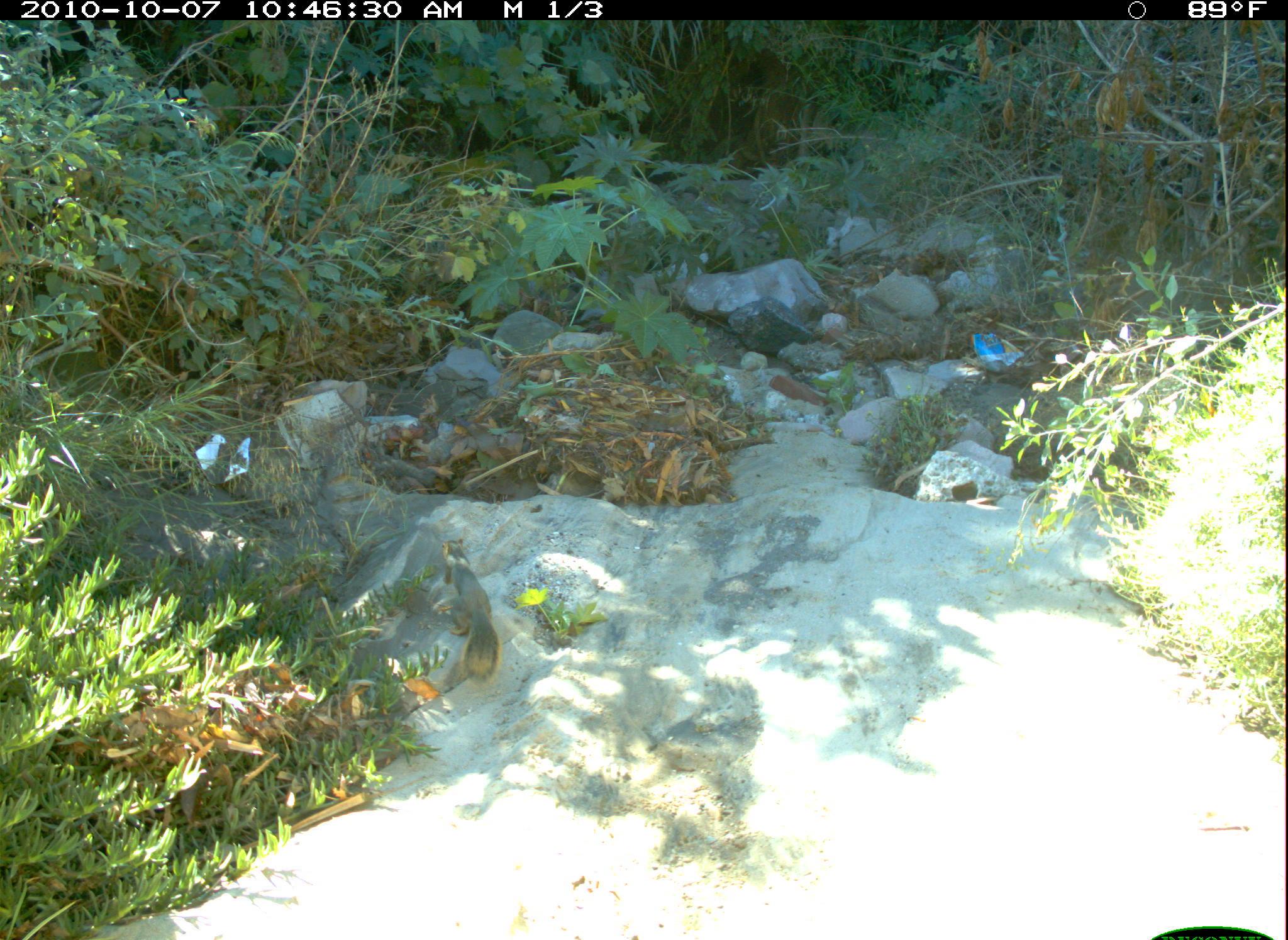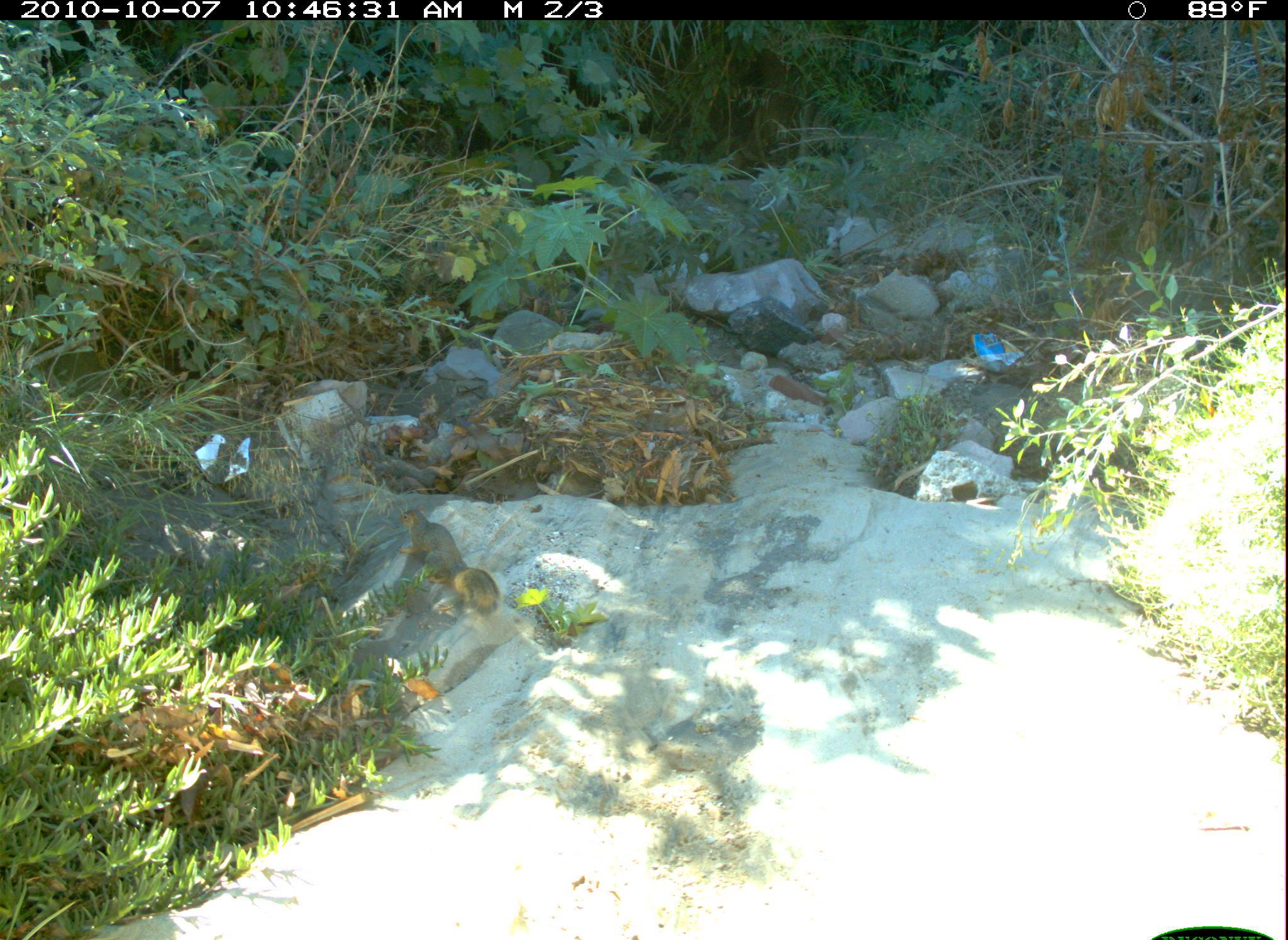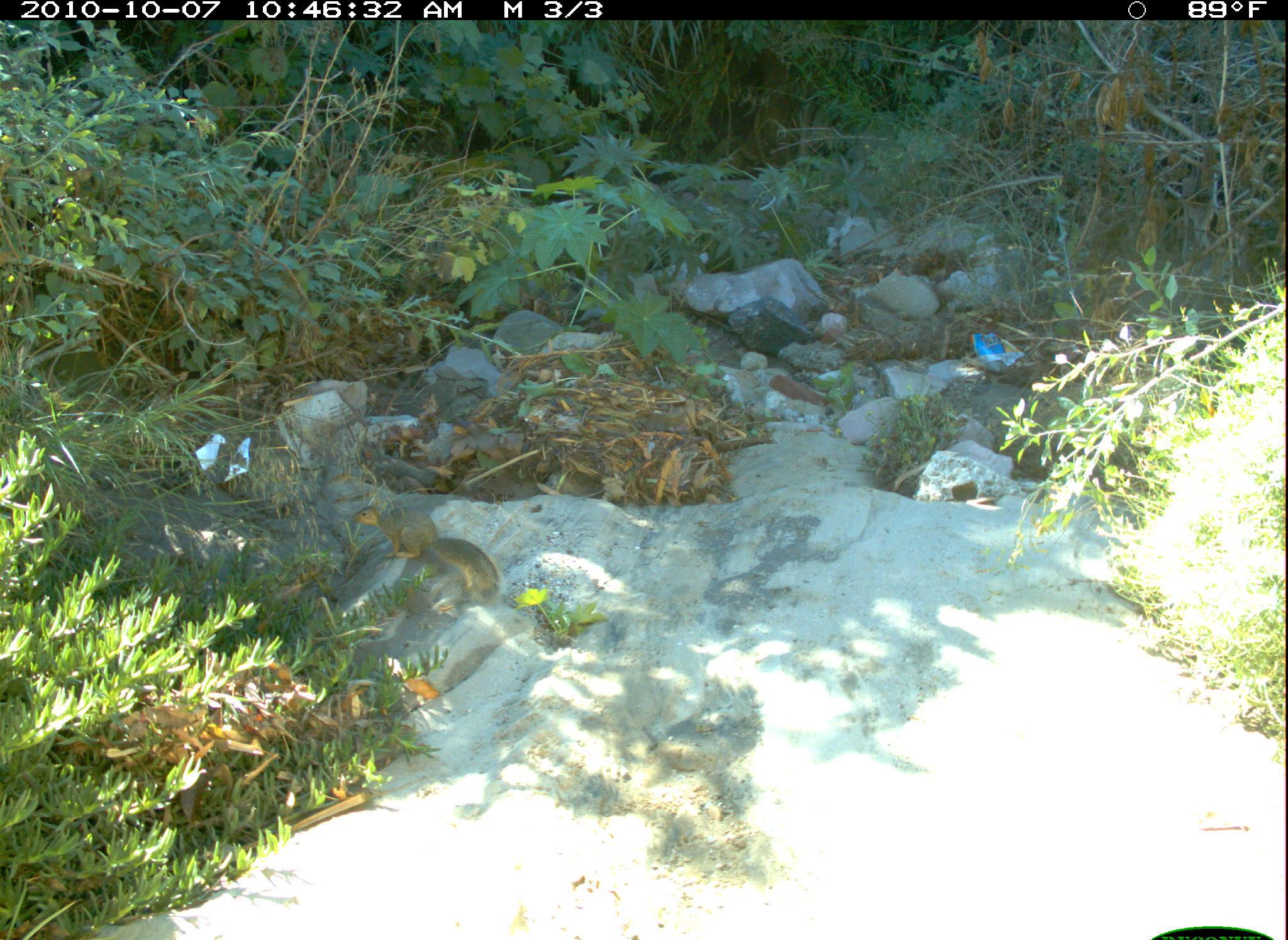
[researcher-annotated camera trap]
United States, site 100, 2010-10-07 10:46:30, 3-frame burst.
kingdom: Animalia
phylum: Chordata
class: Mammalia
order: Rodentia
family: Sciuridae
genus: Sciurus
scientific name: Sciurus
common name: squirrel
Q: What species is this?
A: Squirrel (Sciurus).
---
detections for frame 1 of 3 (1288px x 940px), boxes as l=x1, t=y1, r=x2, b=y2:
squirrel: l=431, t=532, r=509, b=688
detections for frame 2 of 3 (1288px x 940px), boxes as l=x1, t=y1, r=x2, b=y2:
squirrel: l=388, t=494, r=512, b=633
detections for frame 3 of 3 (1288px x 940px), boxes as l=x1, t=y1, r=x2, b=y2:
squirrel: l=340, t=482, r=522, b=614